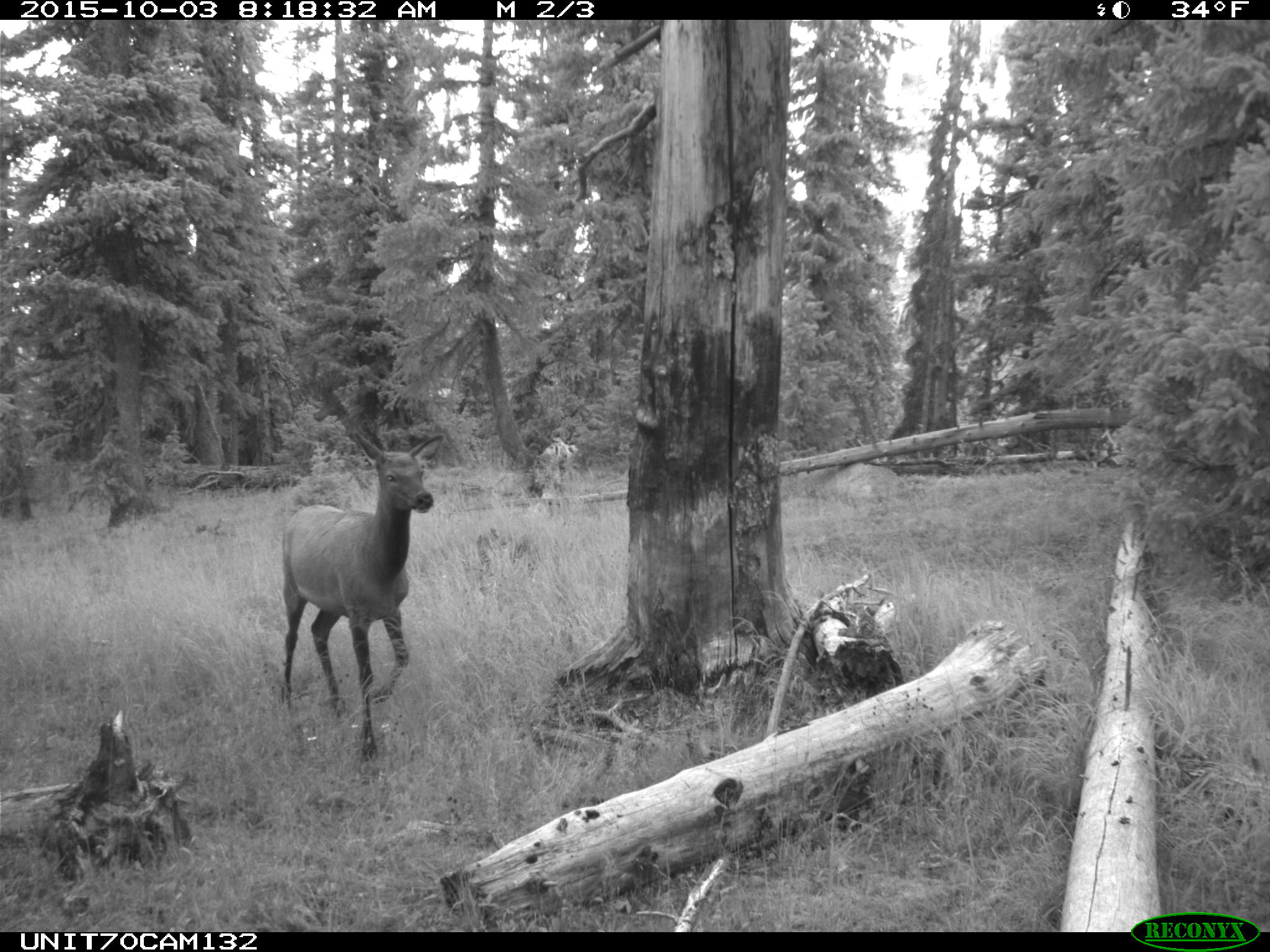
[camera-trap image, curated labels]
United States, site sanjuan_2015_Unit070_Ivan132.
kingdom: Animalia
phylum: Chordata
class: Mammalia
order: Artiodactyla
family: Cervidae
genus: Cervus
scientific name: Cervus elaphus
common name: red deer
Cervus elaphus (red deer).